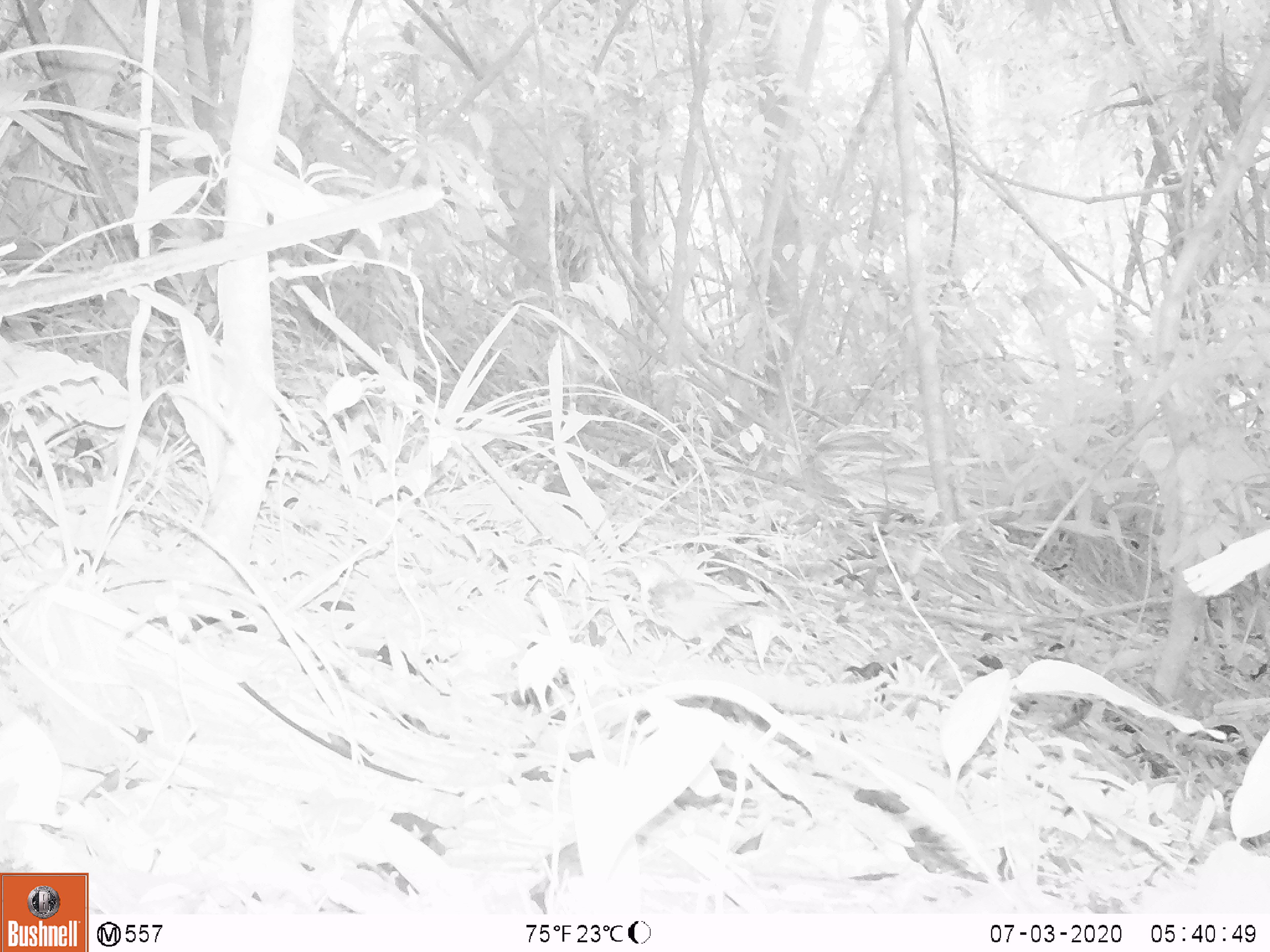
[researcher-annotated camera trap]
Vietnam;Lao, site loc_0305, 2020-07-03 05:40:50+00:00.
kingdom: Animalia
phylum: Chordata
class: Aves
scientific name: Aves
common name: bird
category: unidentified bird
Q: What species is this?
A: Unidentified bird (bird) (Aves).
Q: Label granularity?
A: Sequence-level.